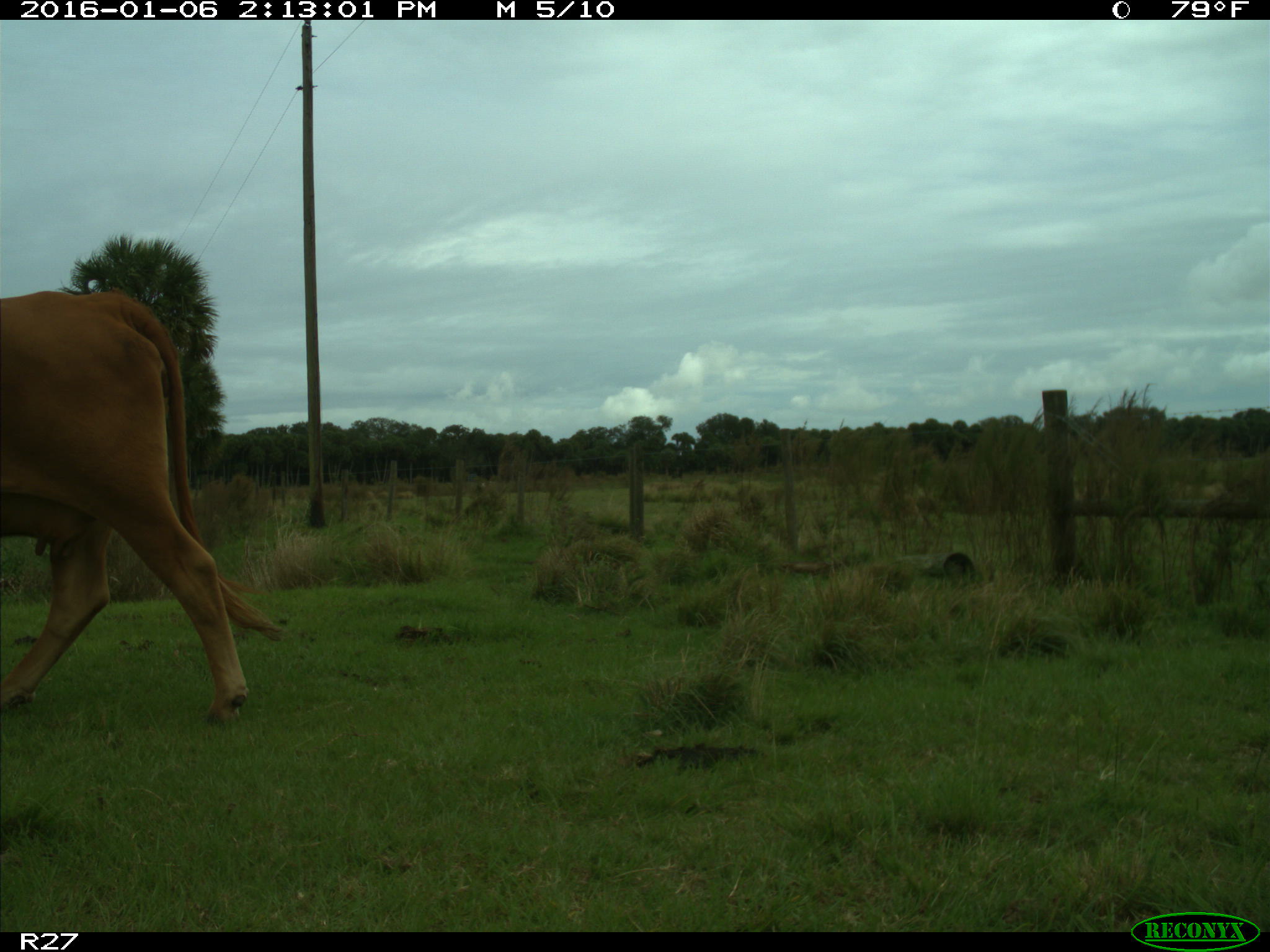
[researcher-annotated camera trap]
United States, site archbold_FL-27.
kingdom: Animalia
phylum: Chordata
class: Mammalia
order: Artiodactyla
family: Bovidae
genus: Bos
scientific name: Bos taurus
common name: domestic cow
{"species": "Bos taurus (domestic cow)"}